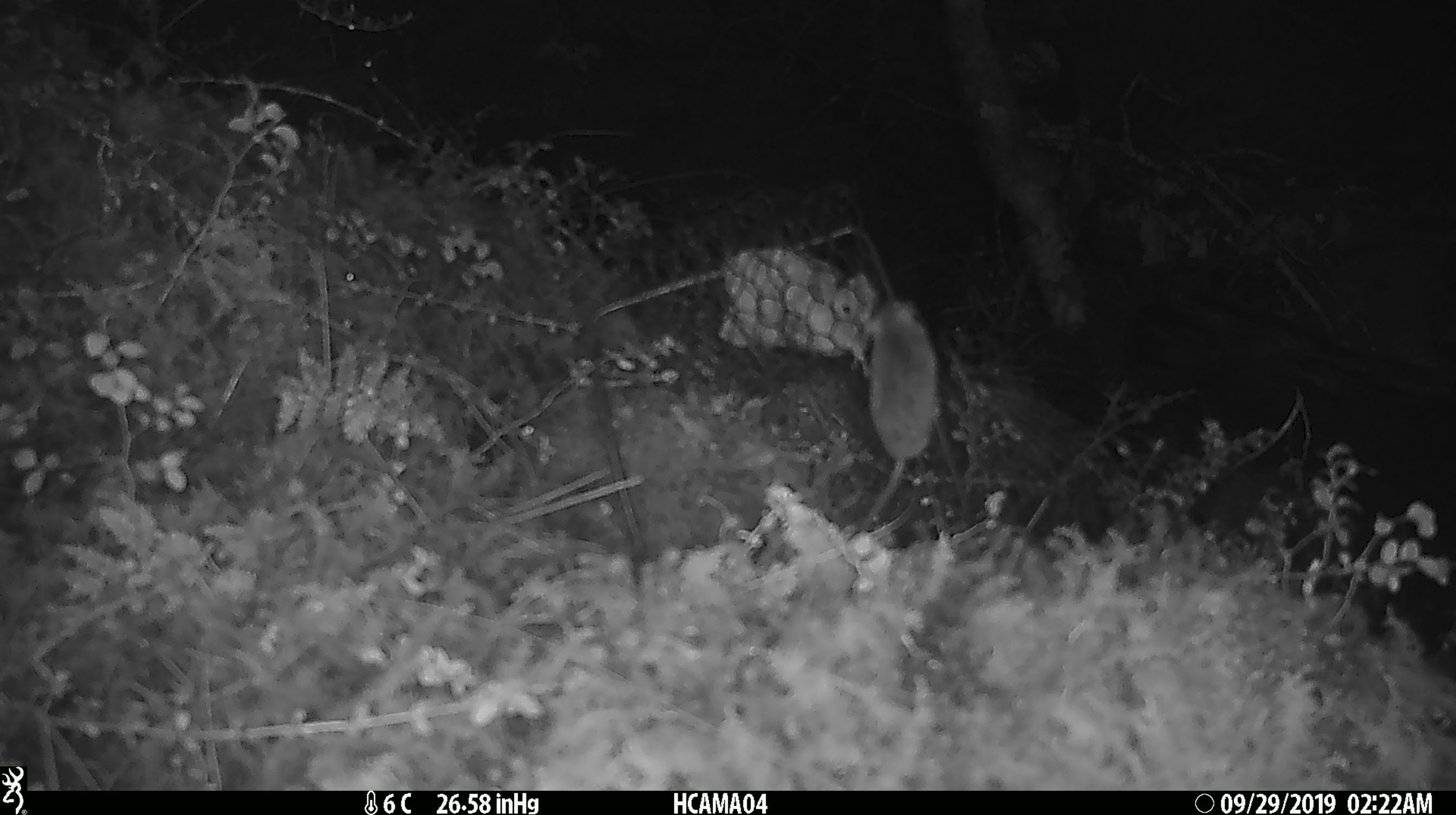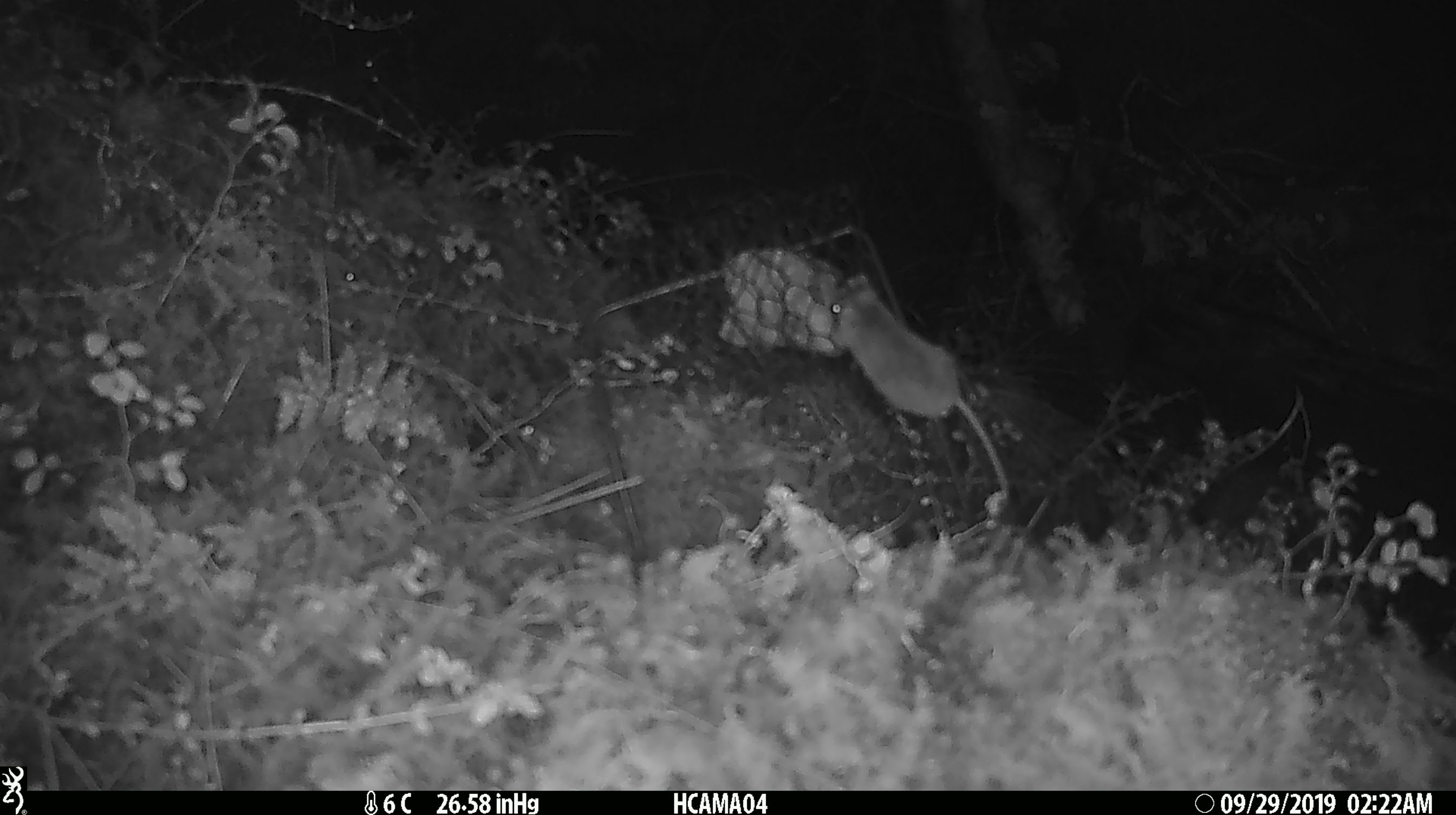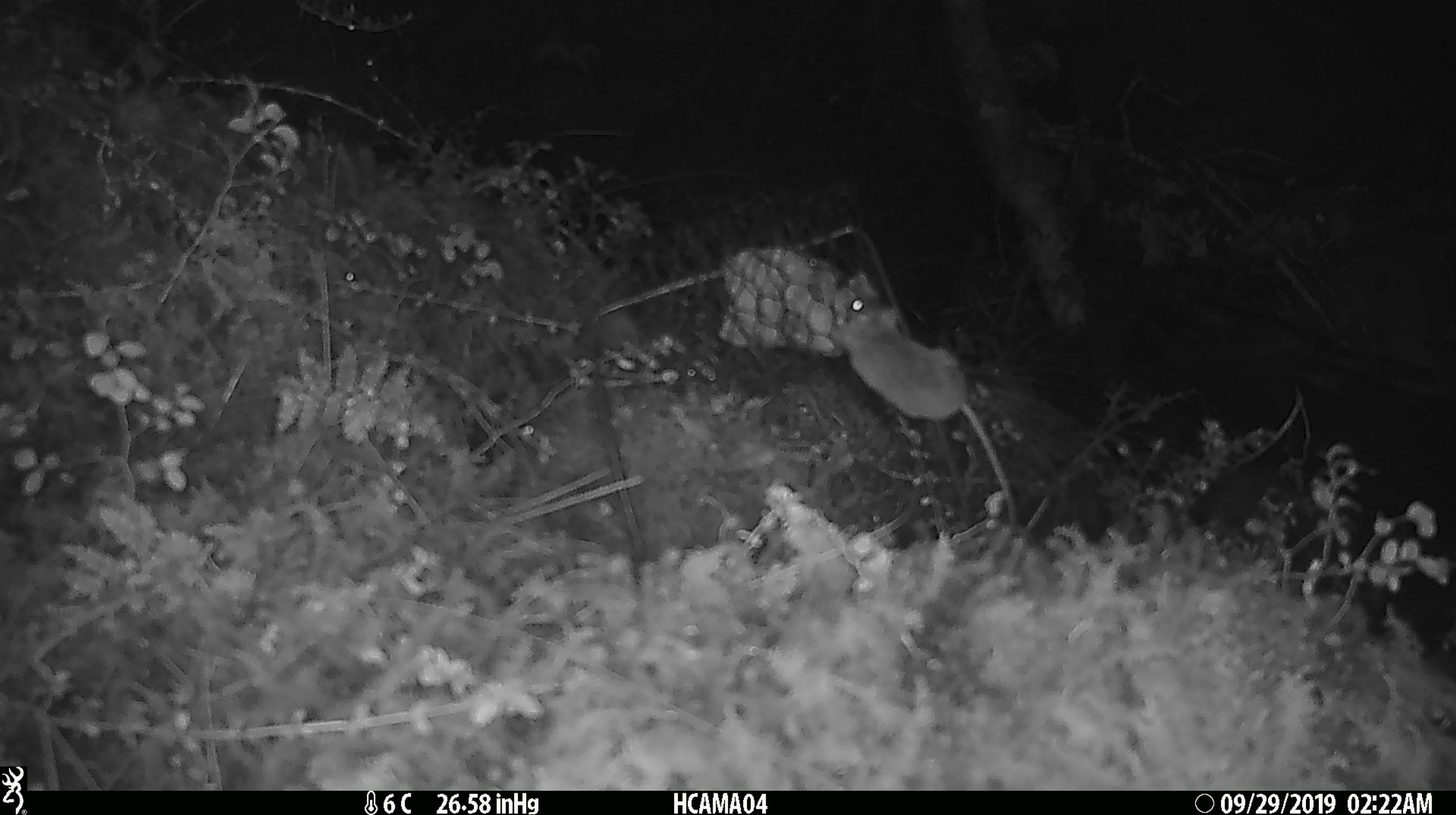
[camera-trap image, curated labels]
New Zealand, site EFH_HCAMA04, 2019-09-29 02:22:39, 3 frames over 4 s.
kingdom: Animalia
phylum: Chordata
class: Mammalia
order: Rodentia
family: Muridae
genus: Mus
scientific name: Mus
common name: mouse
Mouse (Mus).